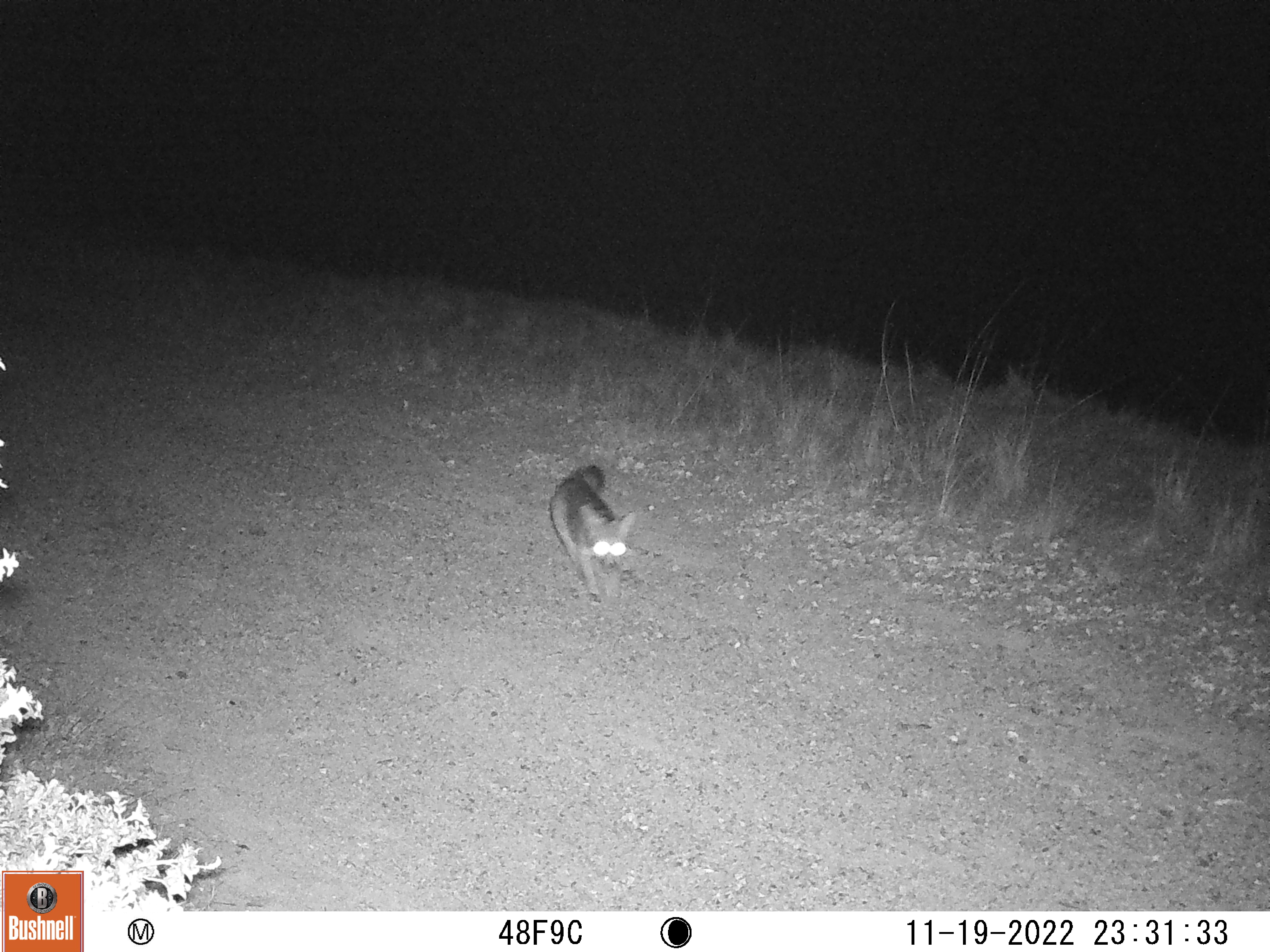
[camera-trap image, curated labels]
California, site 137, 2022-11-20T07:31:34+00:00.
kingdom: Animalia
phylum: Chordata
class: Mammalia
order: Carnivora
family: Canidae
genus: Urocyon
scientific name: Urocyon cinereoargenteus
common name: gray fox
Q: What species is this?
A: Gray fox (Urocyon cinereoargenteus).